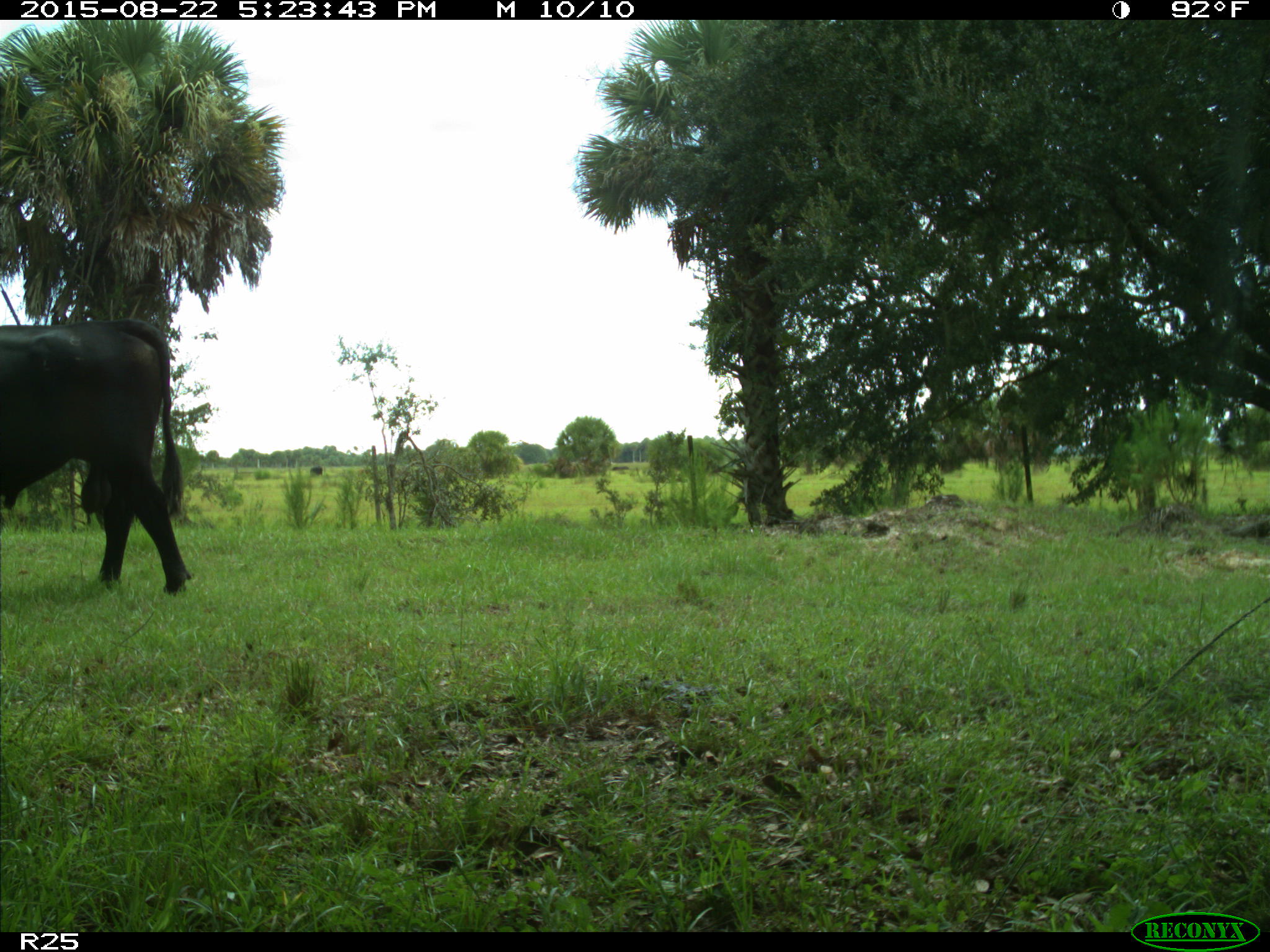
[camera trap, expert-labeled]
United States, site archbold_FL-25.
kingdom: Animalia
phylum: Chordata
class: Mammalia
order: Artiodactyla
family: Bovidae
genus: Bos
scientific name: Bos taurus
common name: domestic cow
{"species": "Bos taurus (domestic cow)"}